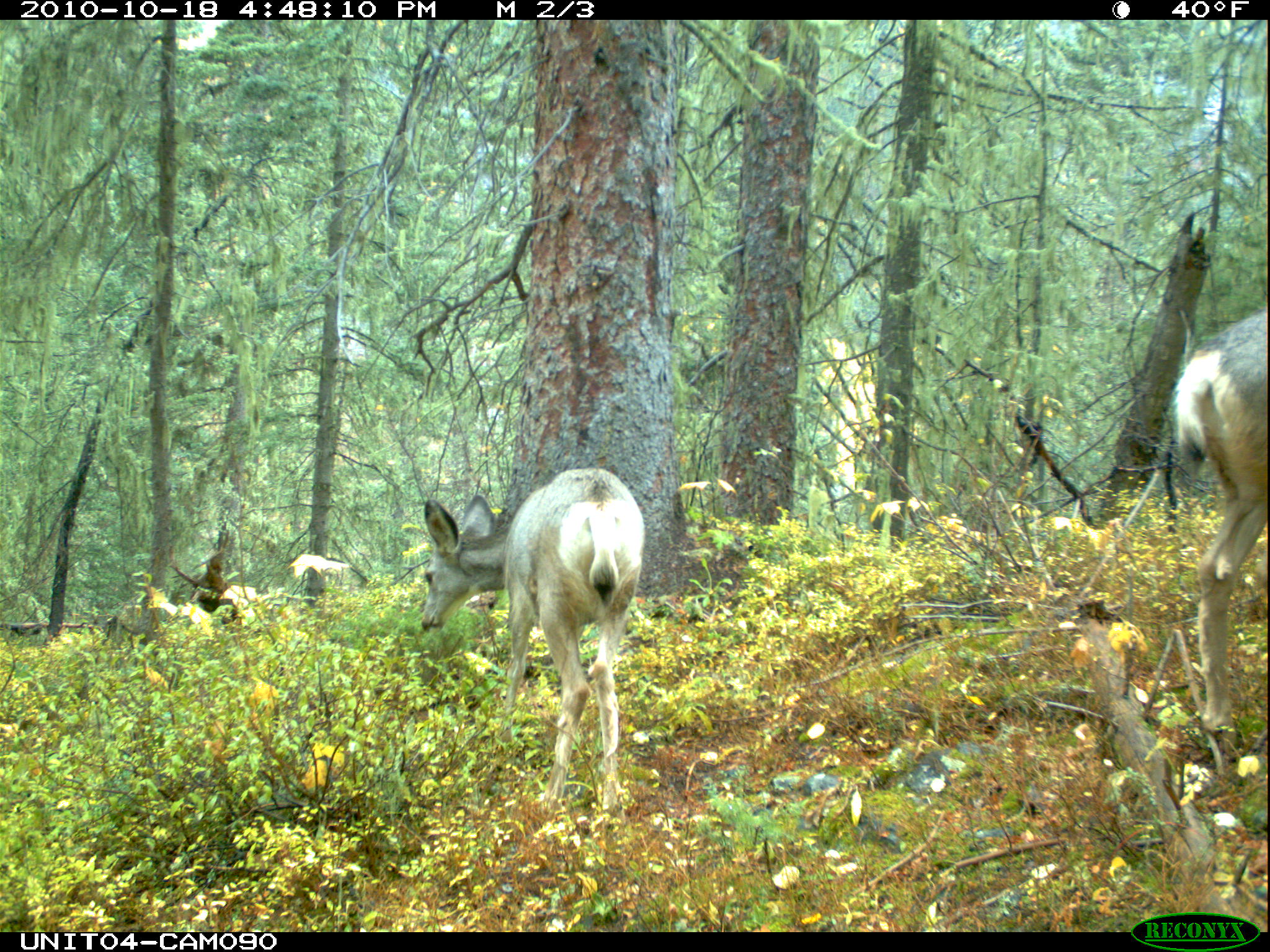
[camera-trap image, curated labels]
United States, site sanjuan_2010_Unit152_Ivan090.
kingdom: Animalia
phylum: Chordata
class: Mammalia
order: Artiodactyla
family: Cervidae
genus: Odocoileus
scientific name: Odocoileus hemionus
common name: mule deer